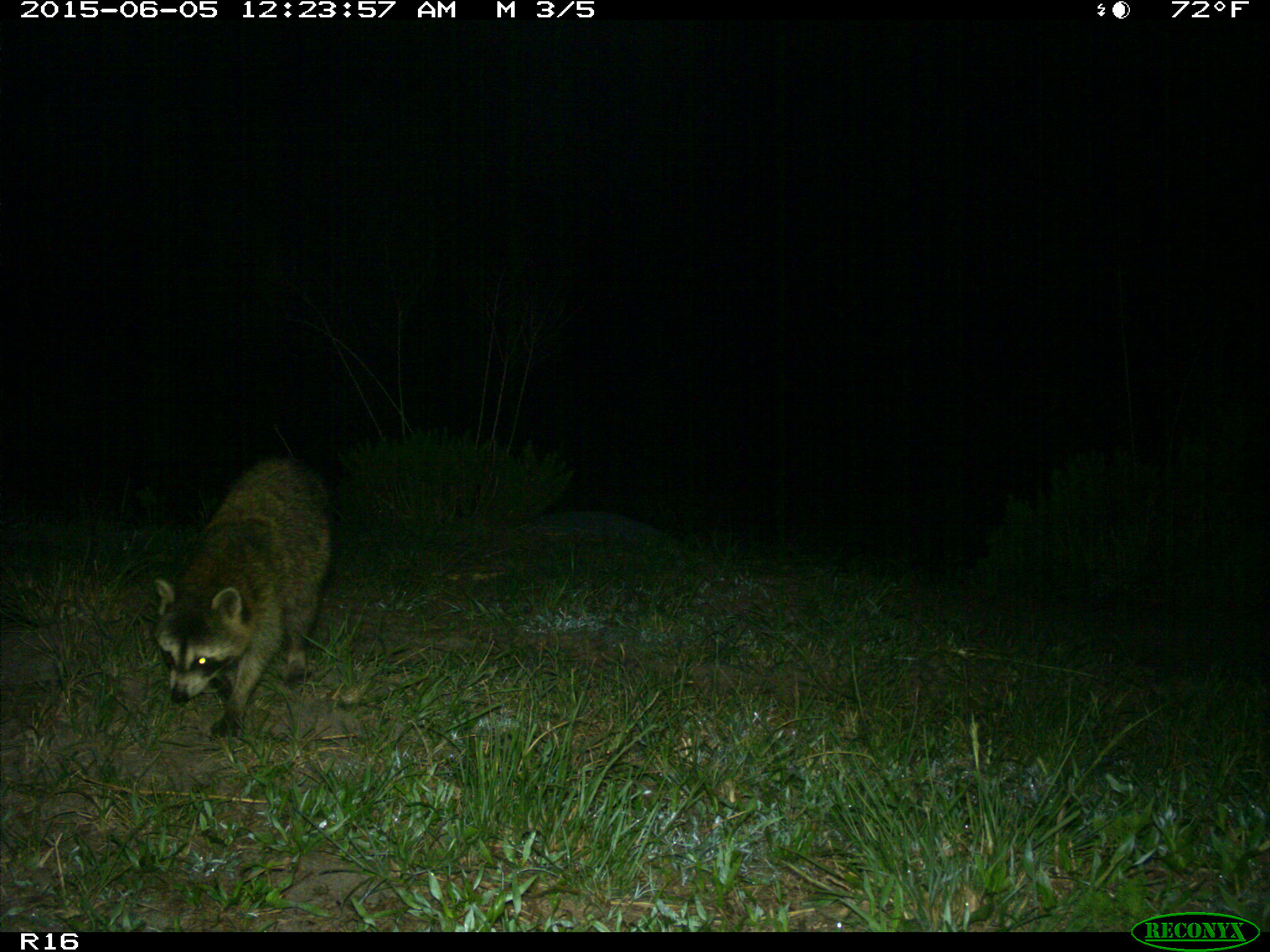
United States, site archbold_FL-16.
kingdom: Animalia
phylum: Chordata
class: Mammalia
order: Carnivora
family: Procyonidae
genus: Procyon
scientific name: Procyon lotor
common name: common raccoon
Procyon lotor (common raccoon).